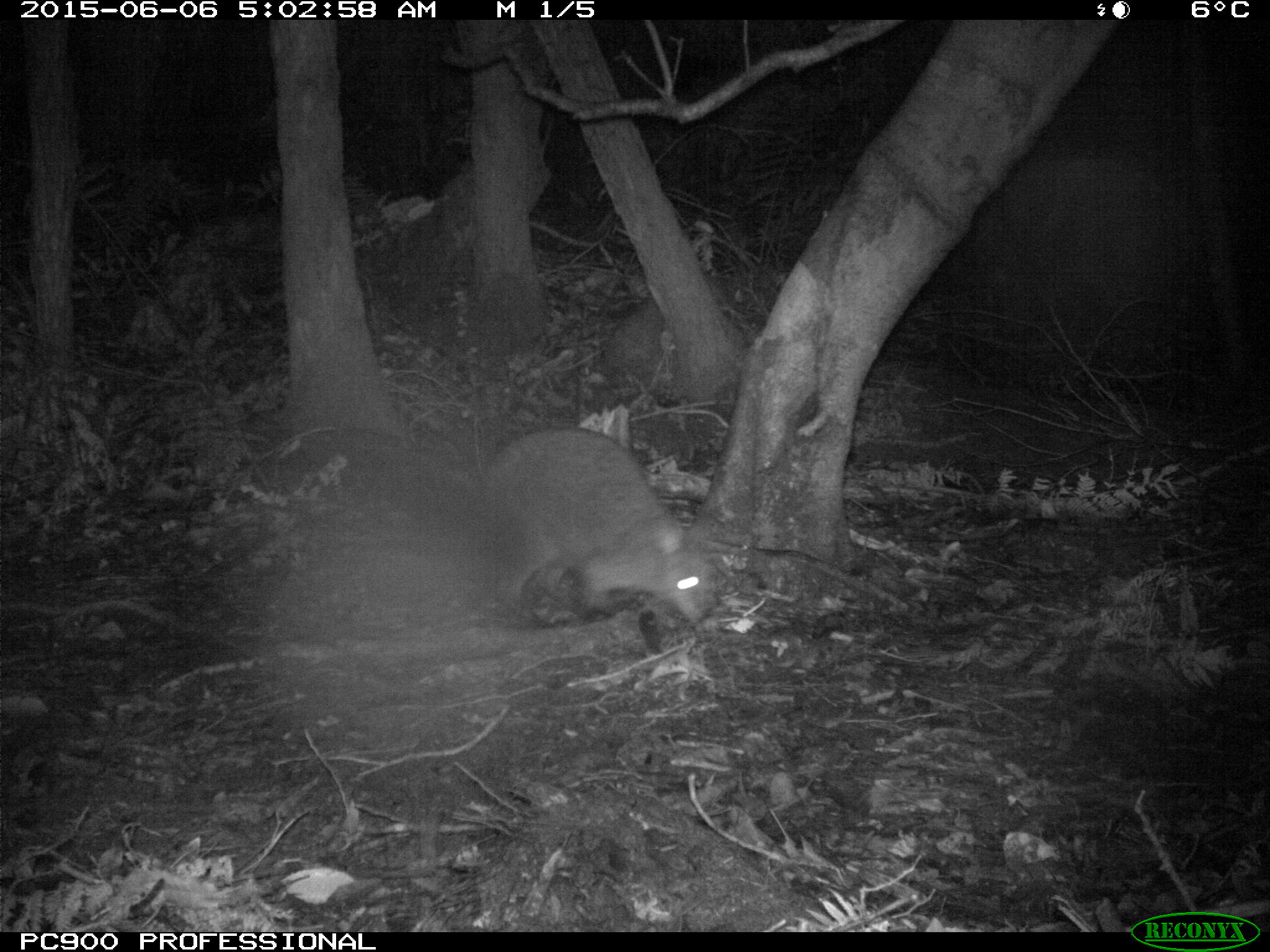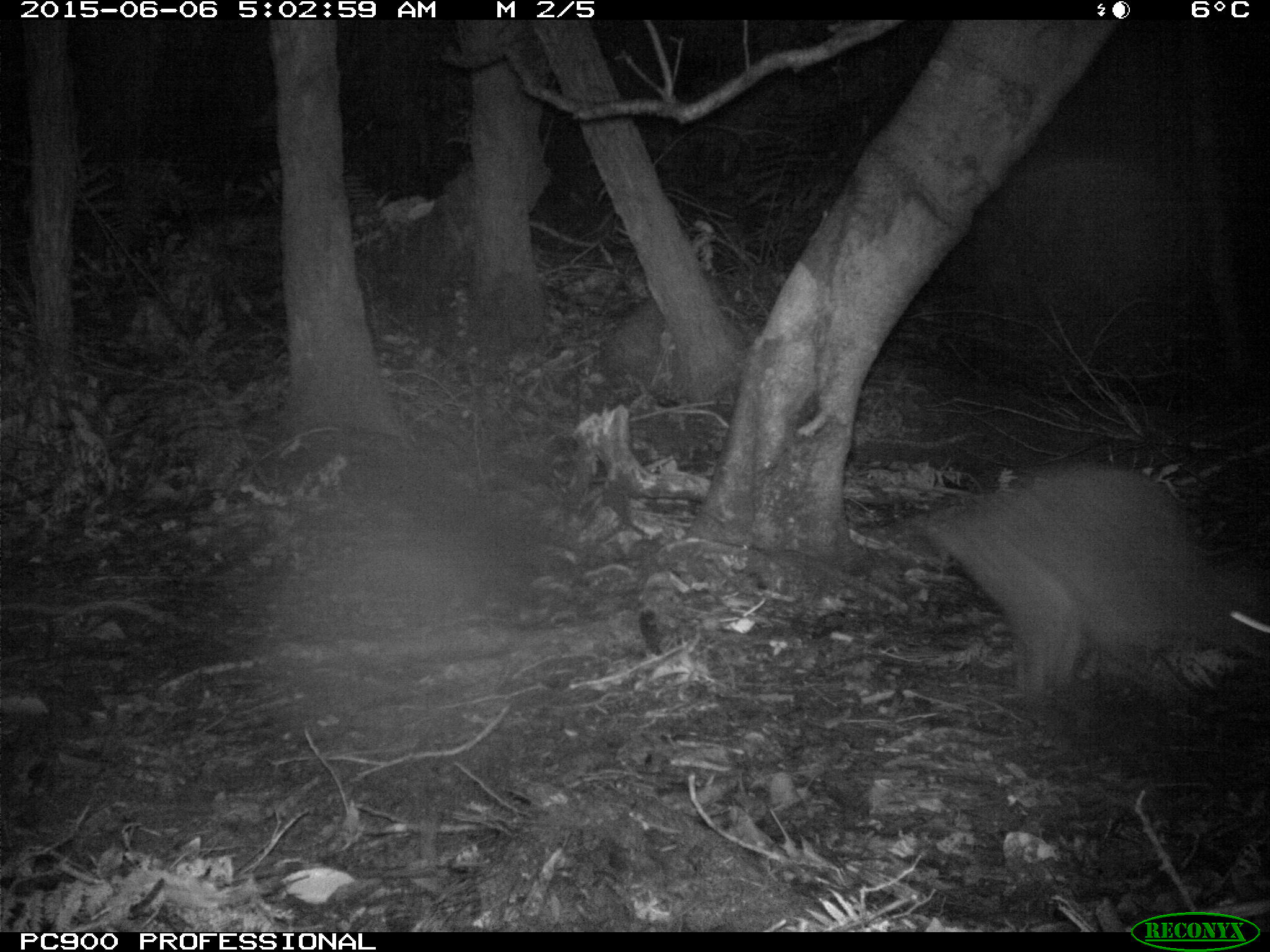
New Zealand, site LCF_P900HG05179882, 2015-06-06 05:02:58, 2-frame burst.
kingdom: Animalia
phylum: Chordata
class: Mammalia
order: Diprotodontia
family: Macropodidae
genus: Notamacropus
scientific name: Notamacropus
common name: wallaby